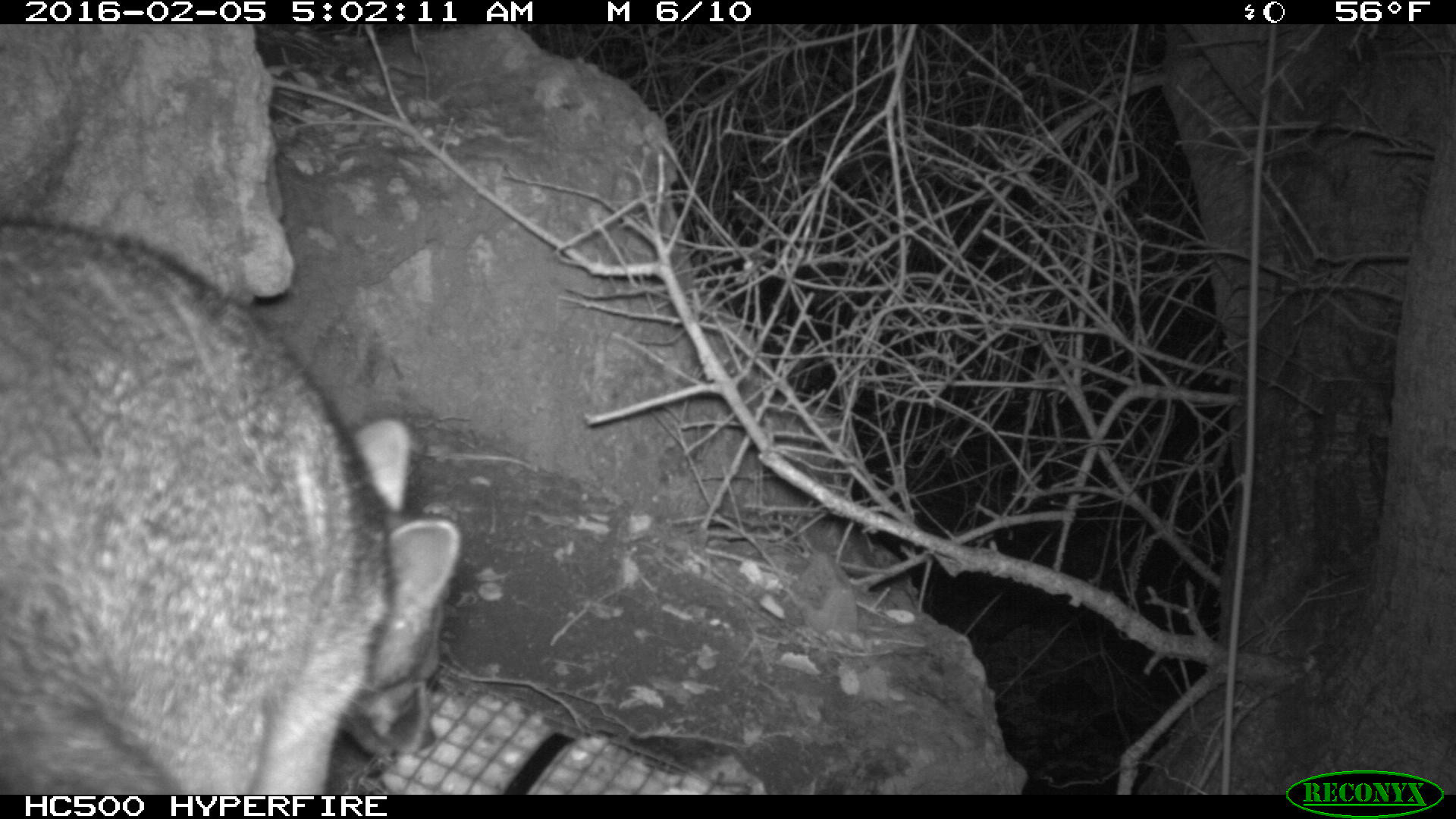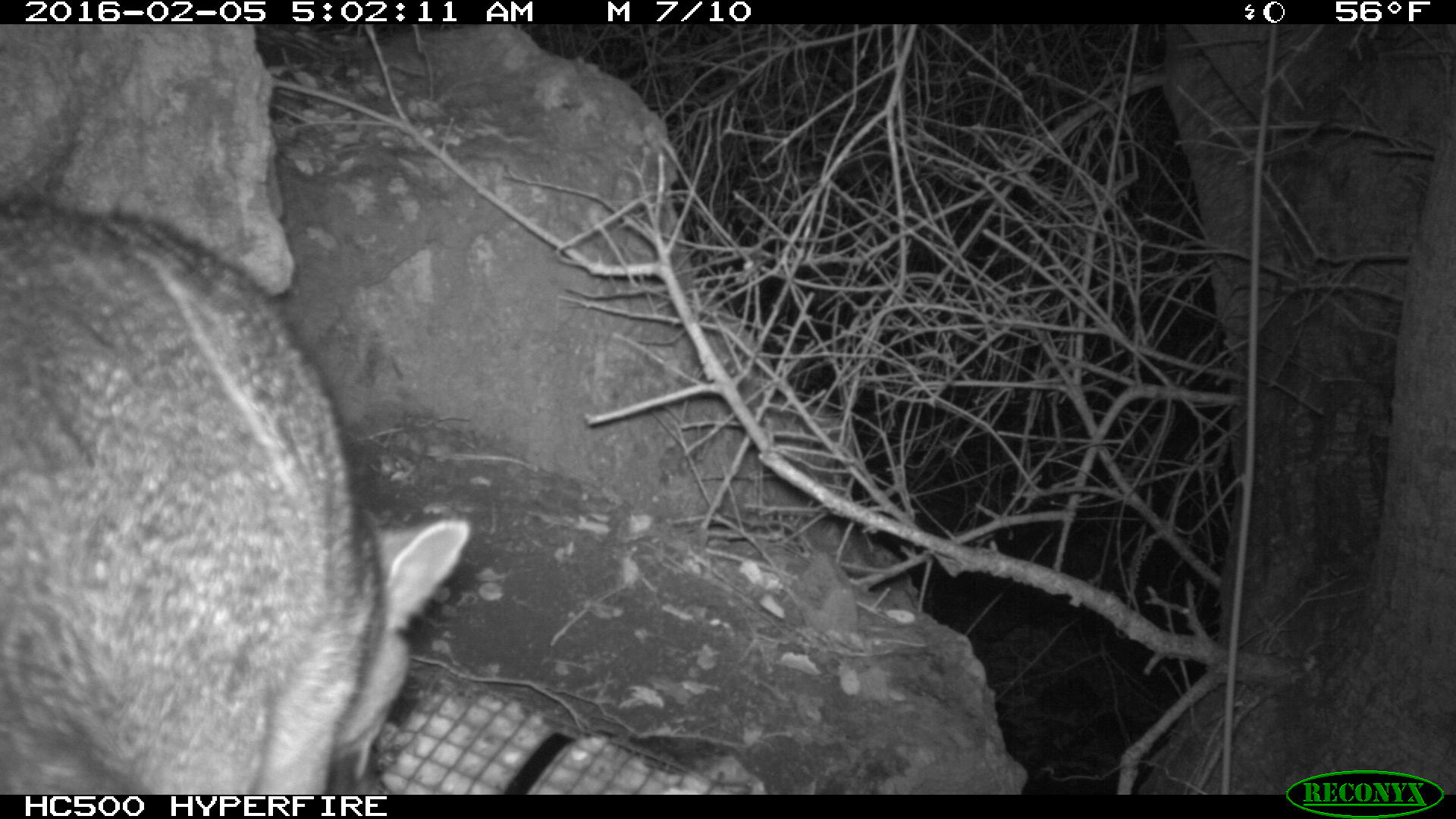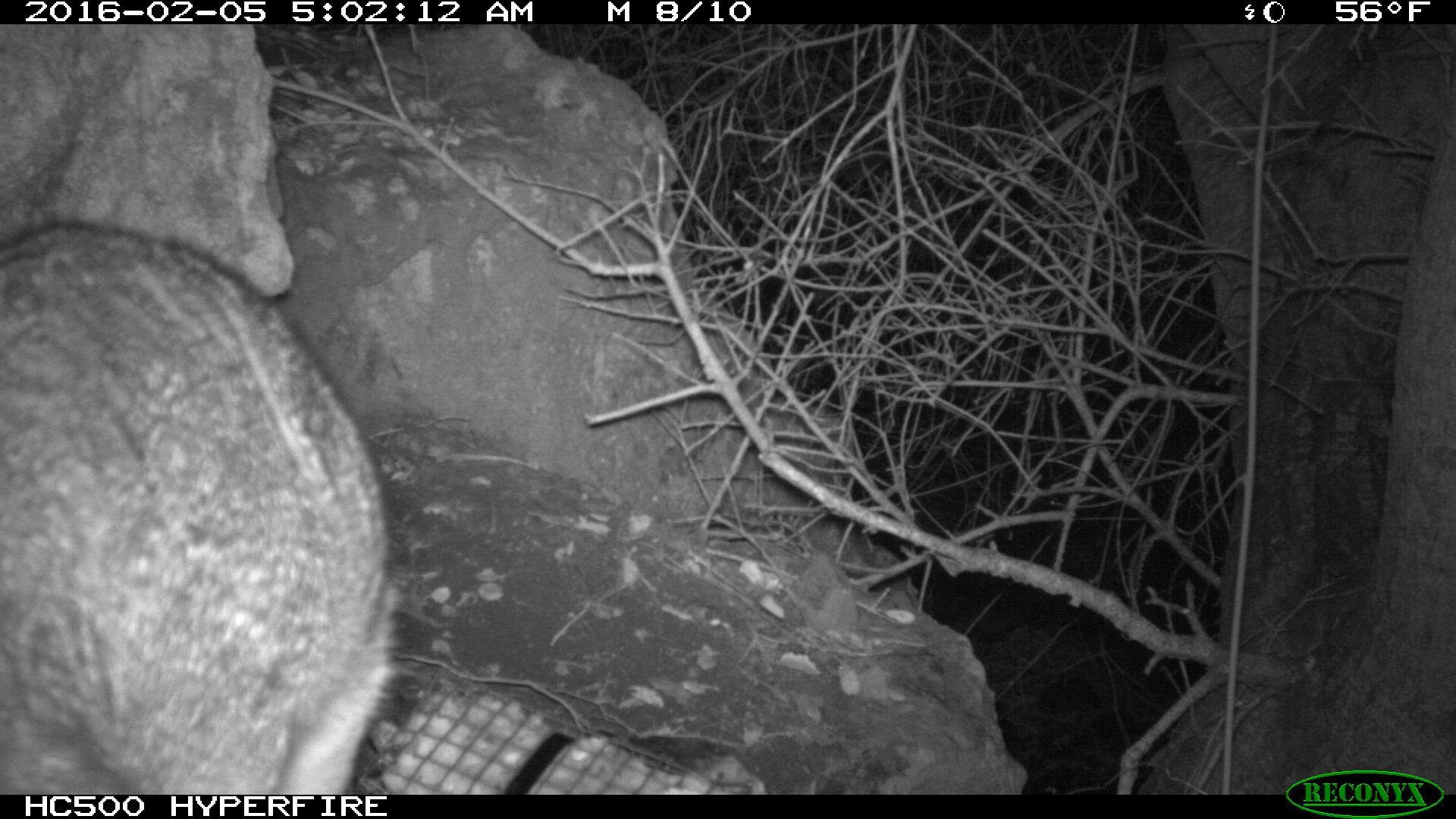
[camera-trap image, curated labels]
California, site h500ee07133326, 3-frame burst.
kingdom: Animalia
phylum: Chordata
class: Mammalia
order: Carnivora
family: Canidae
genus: Urocyon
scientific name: Urocyon littoralis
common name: island fox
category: fox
Fox (island fox) (Urocyon littoralis).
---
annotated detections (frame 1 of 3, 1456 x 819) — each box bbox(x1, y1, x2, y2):
fox: bbox(0, 219, 464, 795)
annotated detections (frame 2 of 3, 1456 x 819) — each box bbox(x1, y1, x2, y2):
fox: bbox(0, 194, 469, 794)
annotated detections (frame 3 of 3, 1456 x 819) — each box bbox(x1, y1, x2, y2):
fox: bbox(0, 218, 396, 792)